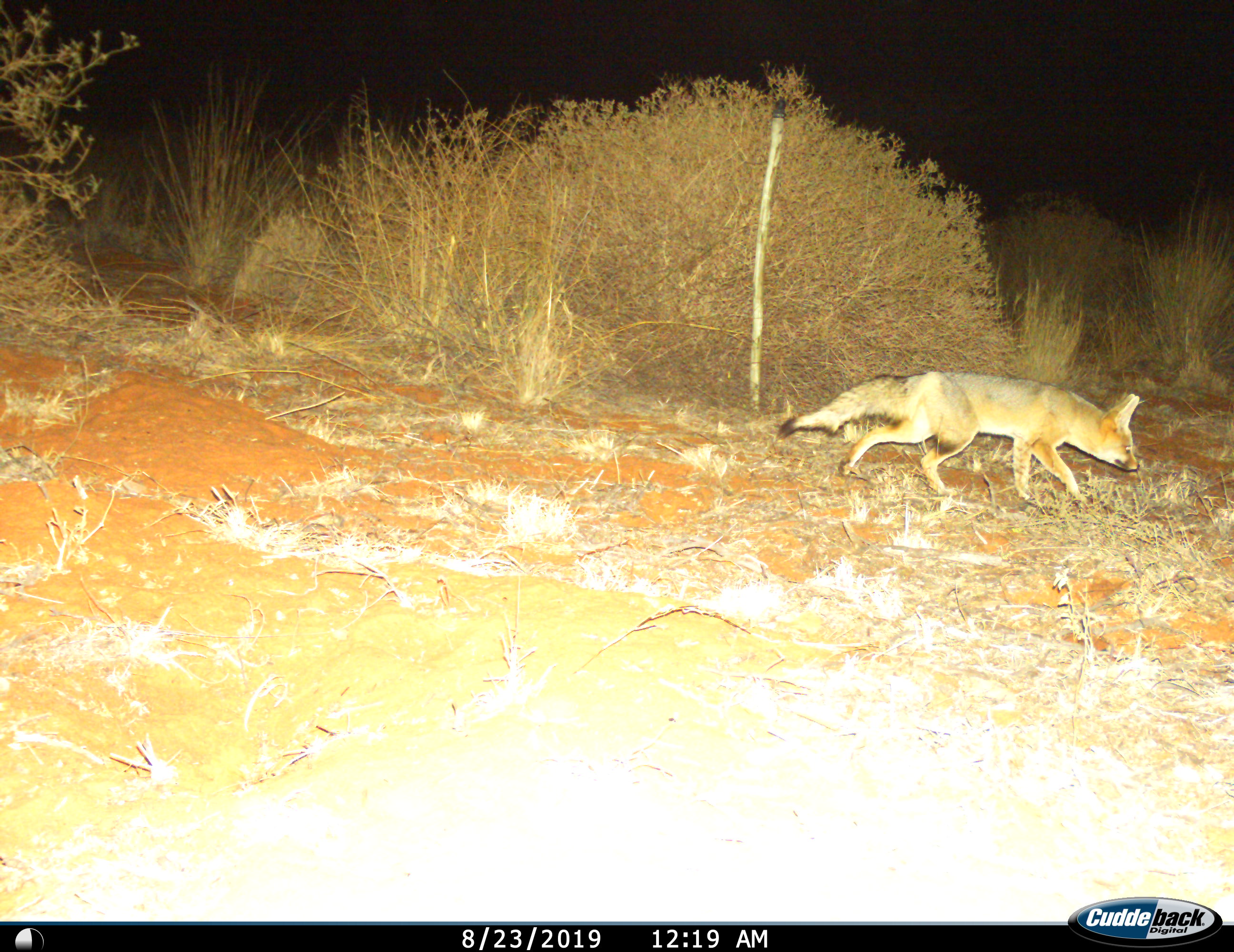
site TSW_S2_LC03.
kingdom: Animalia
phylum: Chordata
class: Mammalia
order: Carnivora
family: Canidae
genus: Vulpes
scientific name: Vulpes chama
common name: cape fox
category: foxcape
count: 1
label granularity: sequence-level